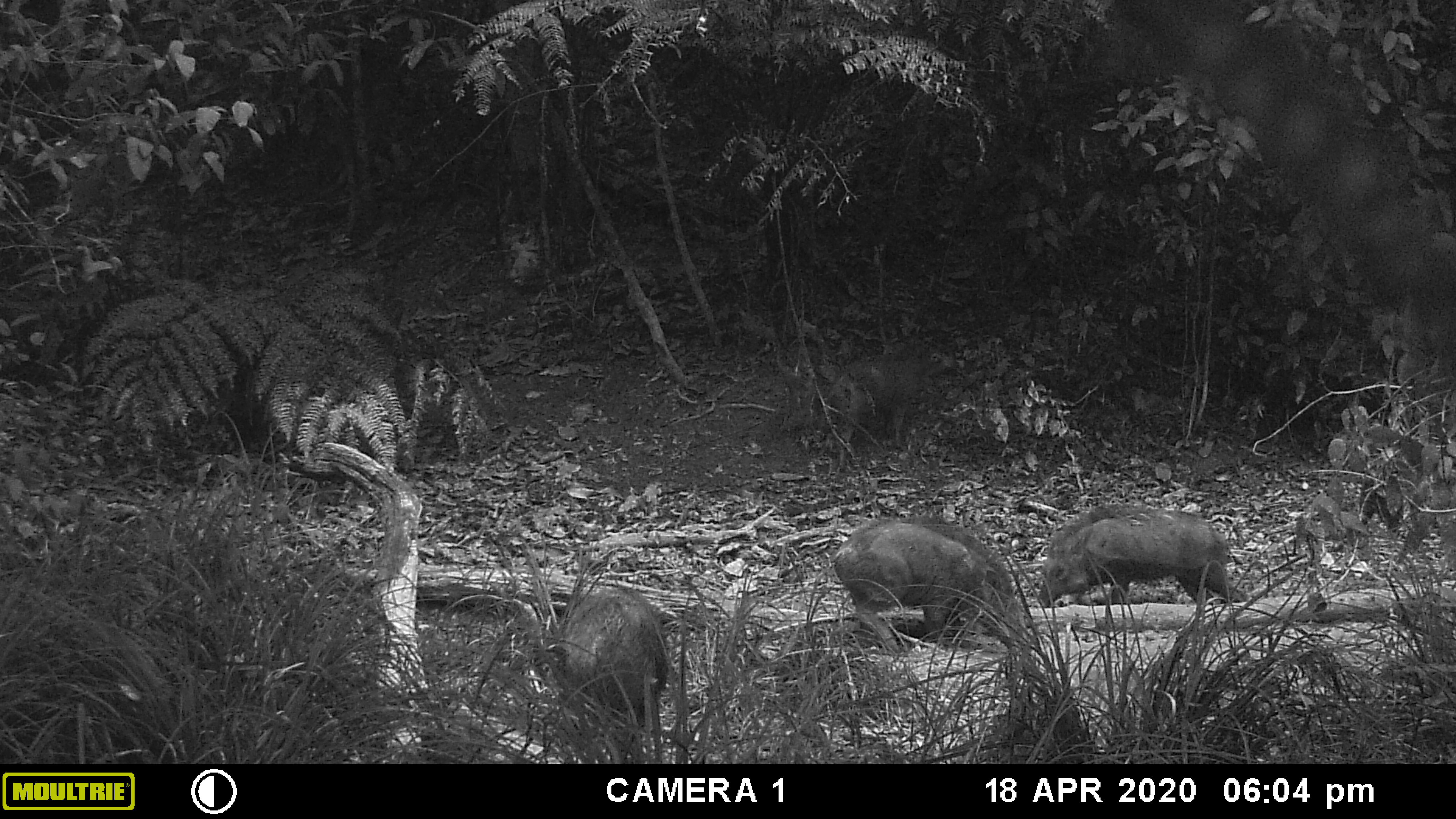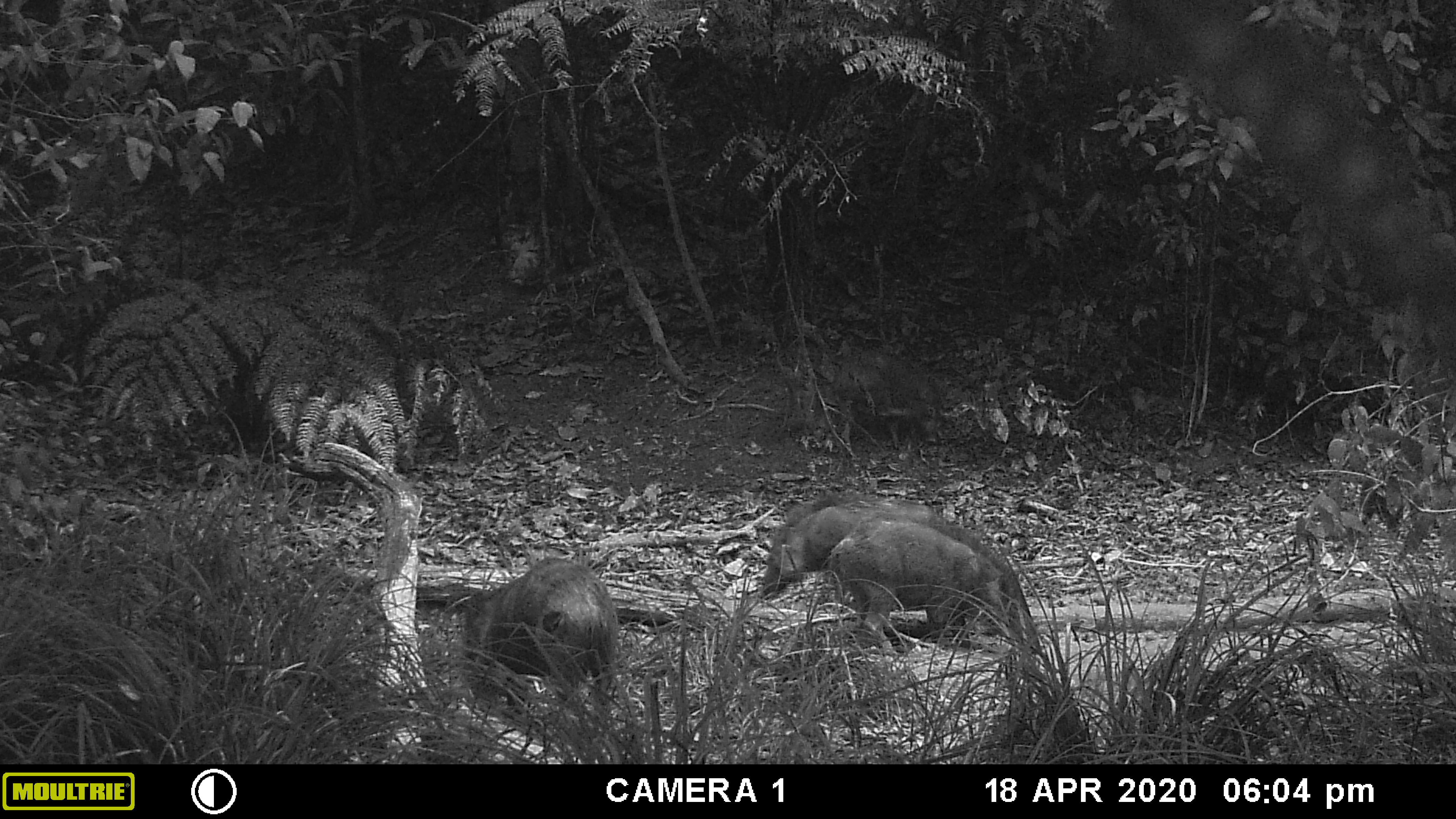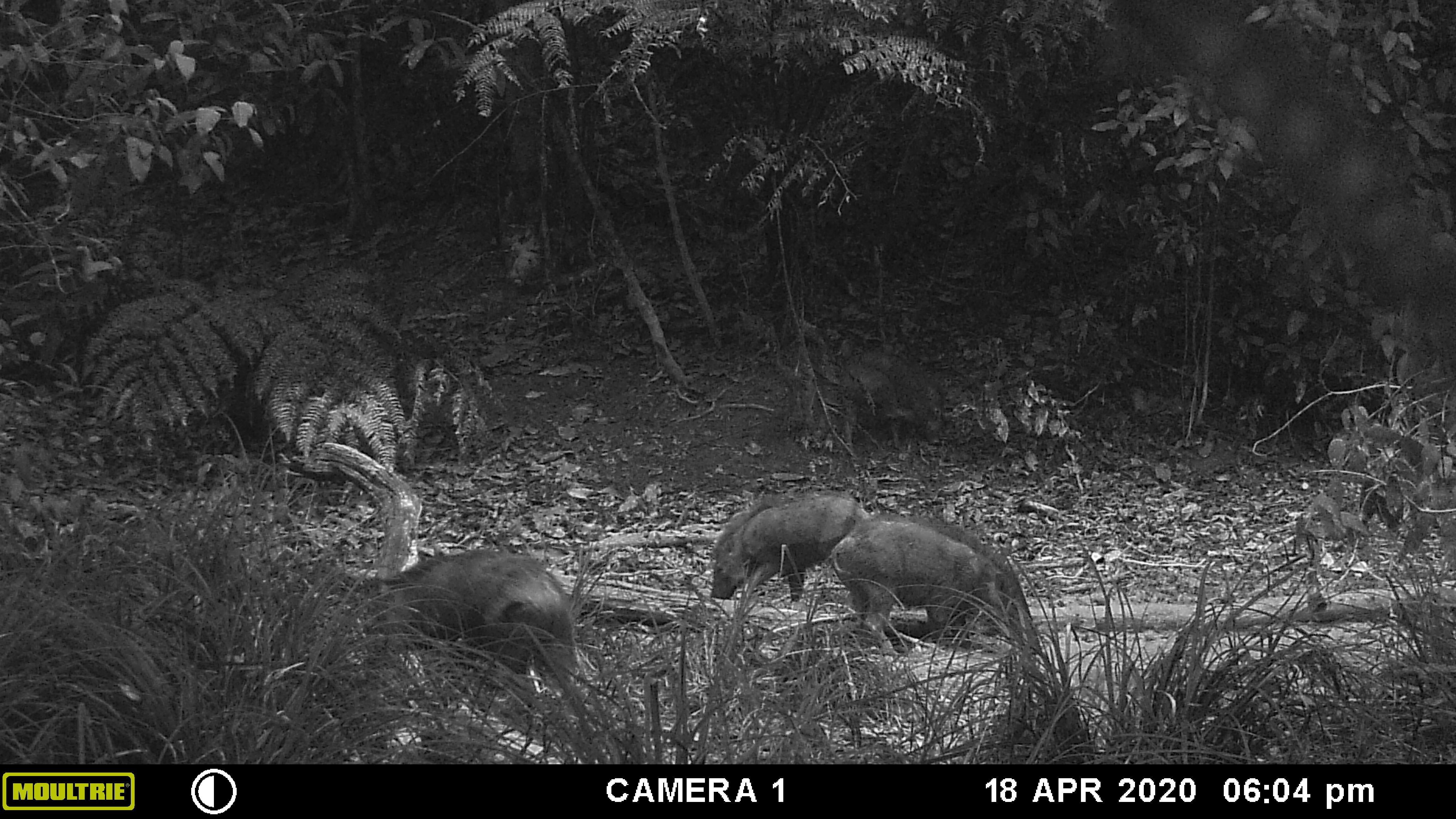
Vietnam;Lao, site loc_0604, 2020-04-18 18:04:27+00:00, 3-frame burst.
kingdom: Animalia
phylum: Chordata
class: Mammalia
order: Artiodactyla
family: Suidae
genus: Sus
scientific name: Sus scrofa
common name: eurasian wild pig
Eurasian wild pig (Sus scrofa). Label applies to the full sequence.